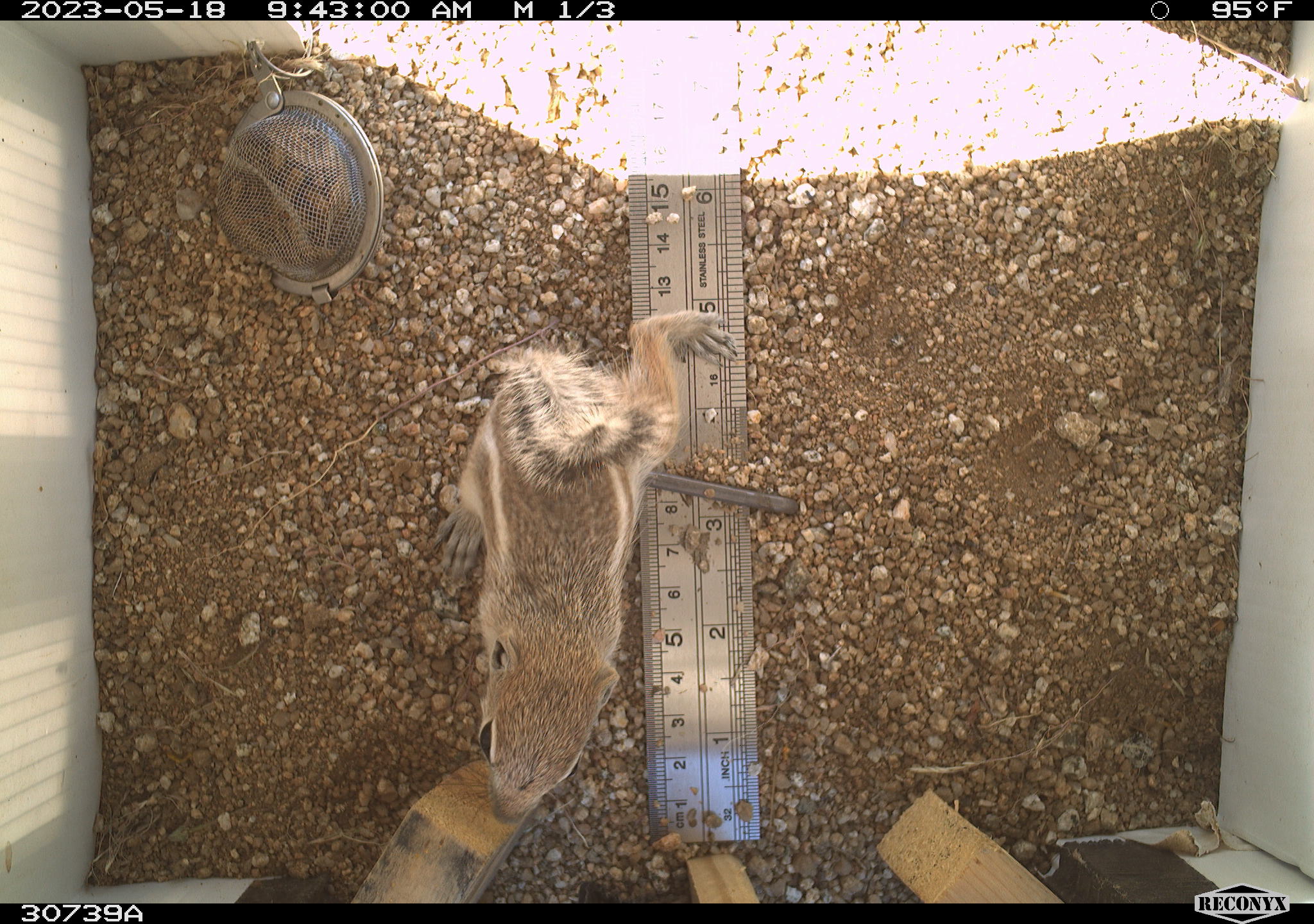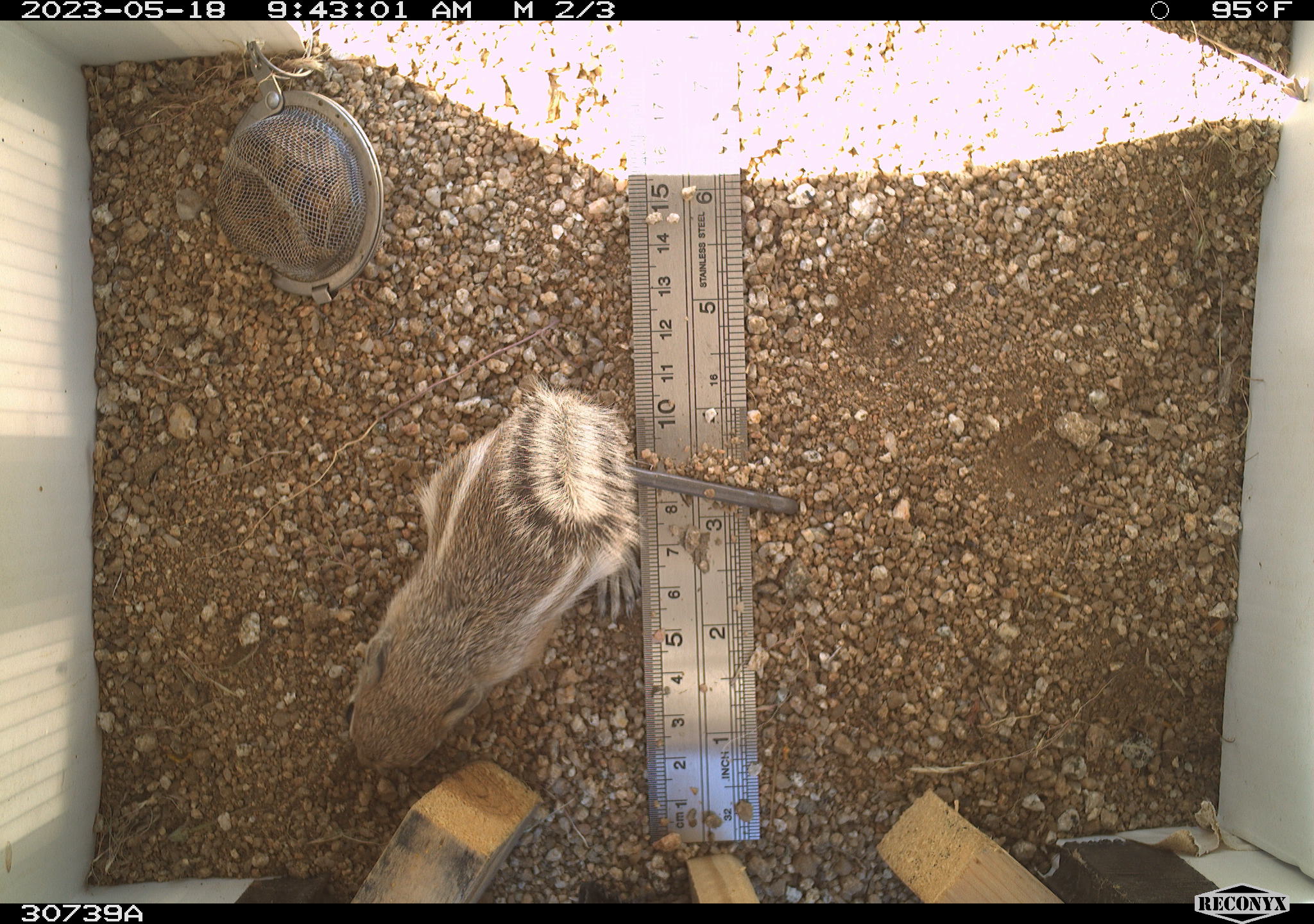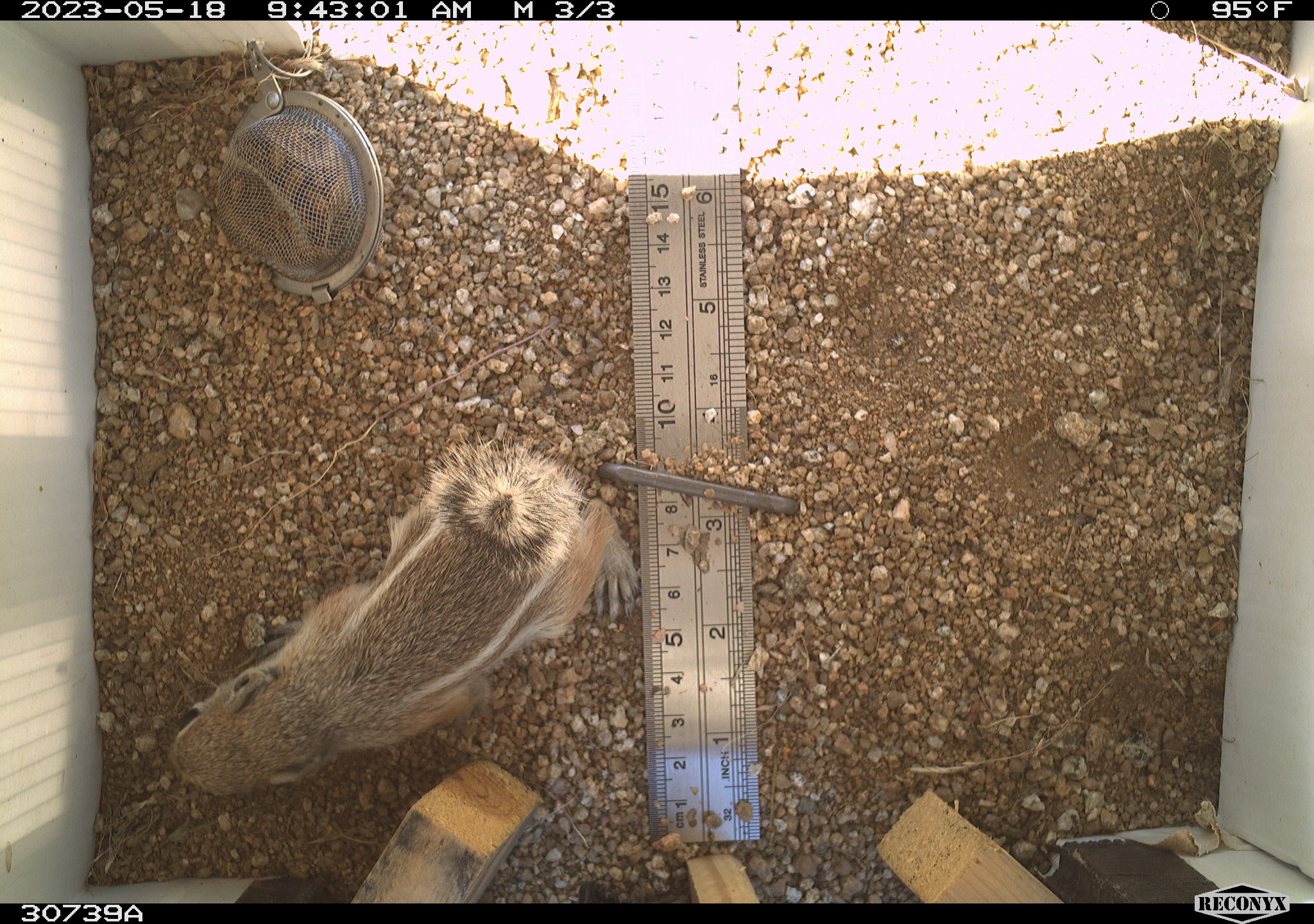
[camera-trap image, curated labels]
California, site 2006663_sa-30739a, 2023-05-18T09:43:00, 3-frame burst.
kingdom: Animalia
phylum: Chordata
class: Mammalia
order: Rodentia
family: Sciuridae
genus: Ammospermophilus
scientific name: Ammospermophilus leucurus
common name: white-tailed antelope squirrel